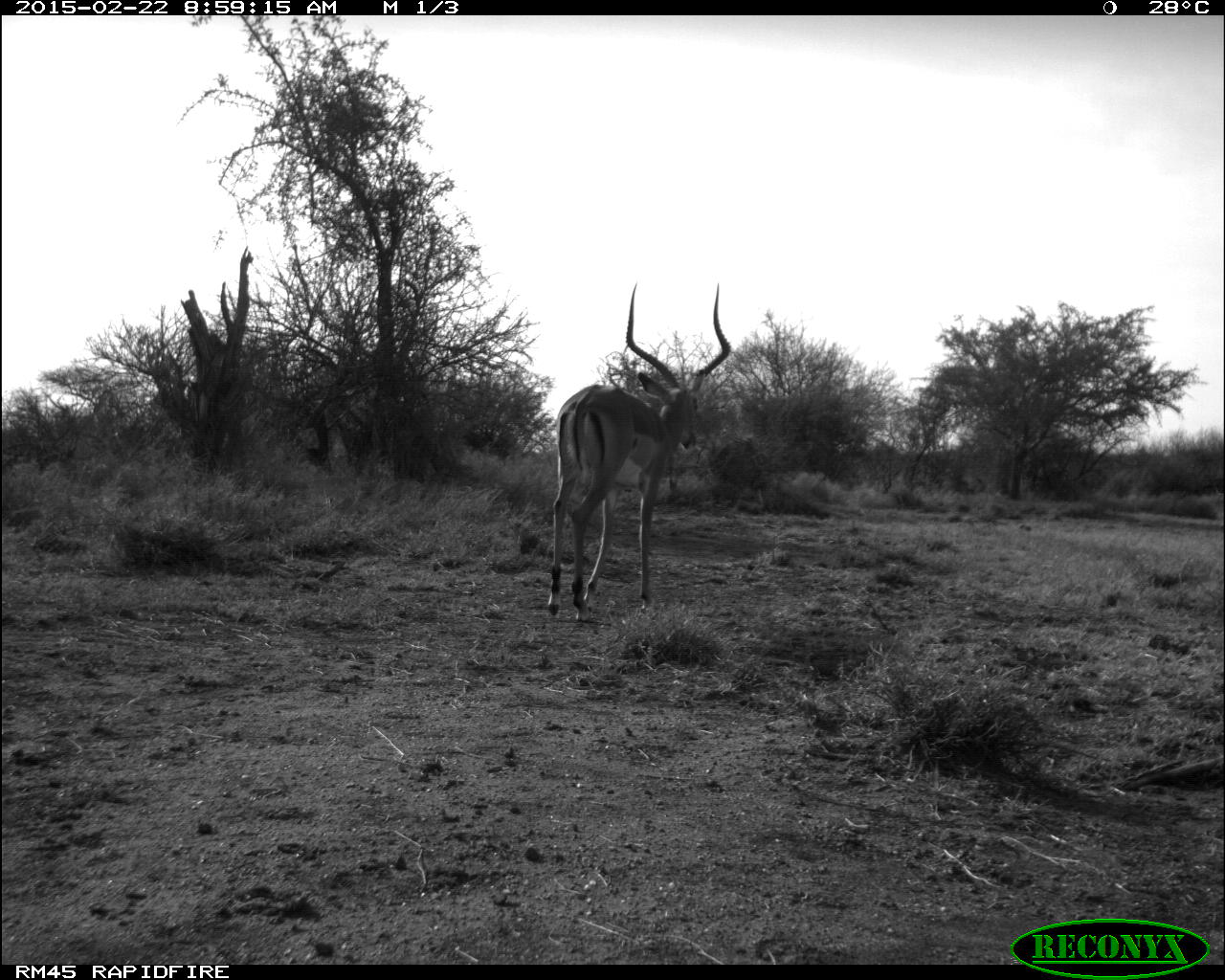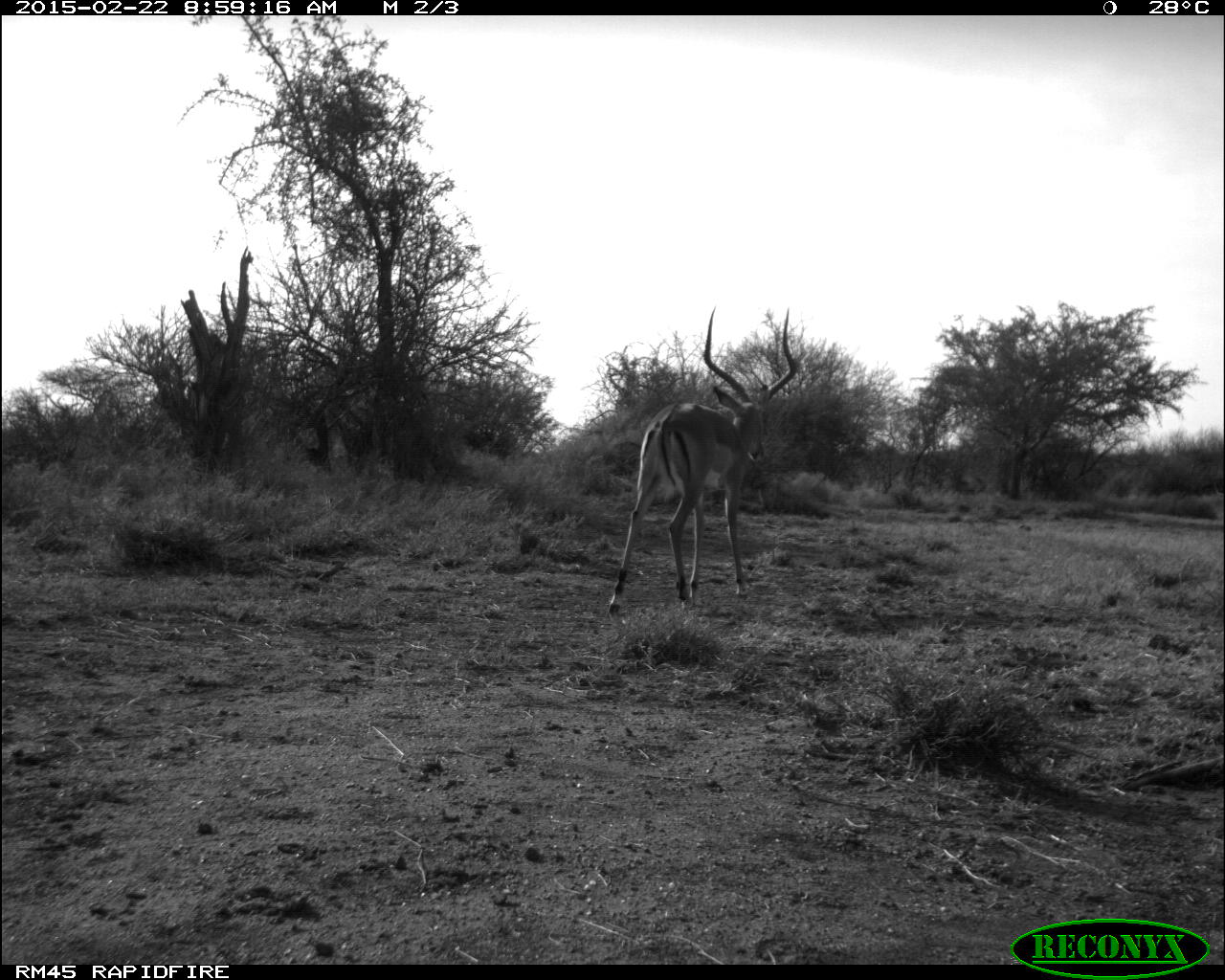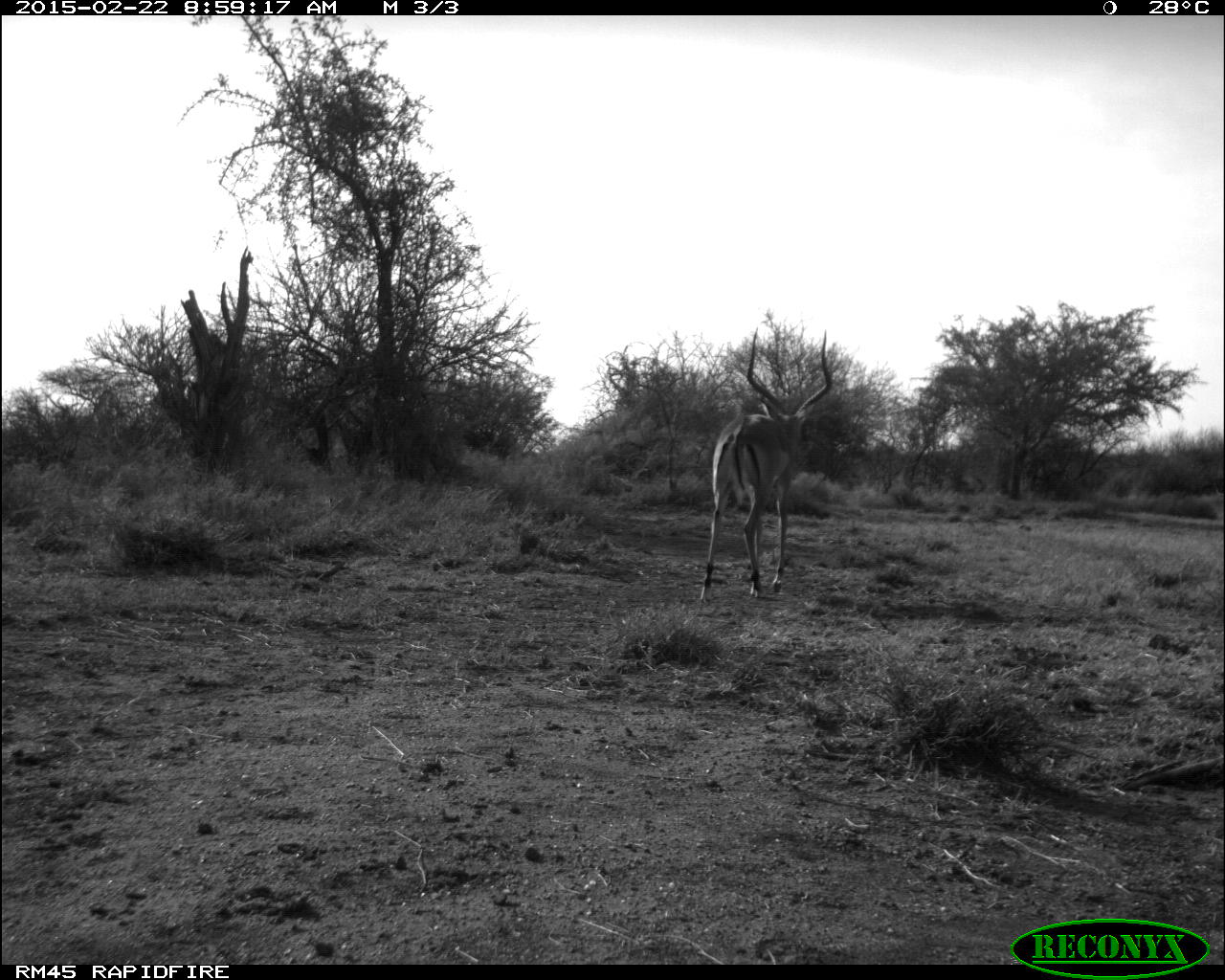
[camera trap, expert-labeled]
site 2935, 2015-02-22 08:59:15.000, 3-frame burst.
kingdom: Animalia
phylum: Chordata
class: Mammalia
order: Artiodactyla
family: Bovidae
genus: Aepyceros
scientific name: Aepyceros melampus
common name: impala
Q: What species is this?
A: Aepyceros melampus (impala).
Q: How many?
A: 1.